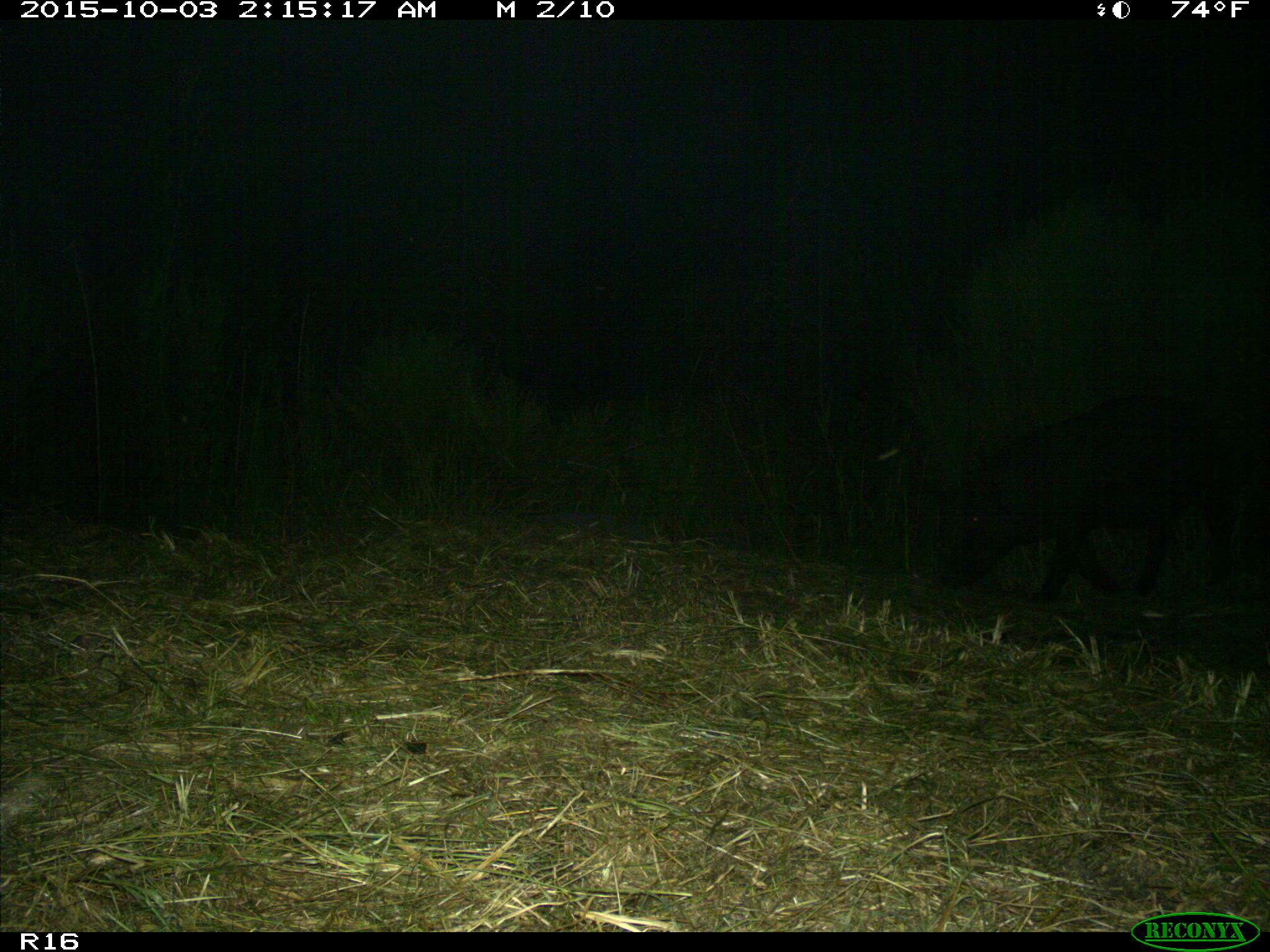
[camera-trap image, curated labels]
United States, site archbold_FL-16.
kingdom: Animalia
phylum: Chordata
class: Mammalia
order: Artiodactyla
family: Suidae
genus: Sus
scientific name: Sus scrofa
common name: wild boar